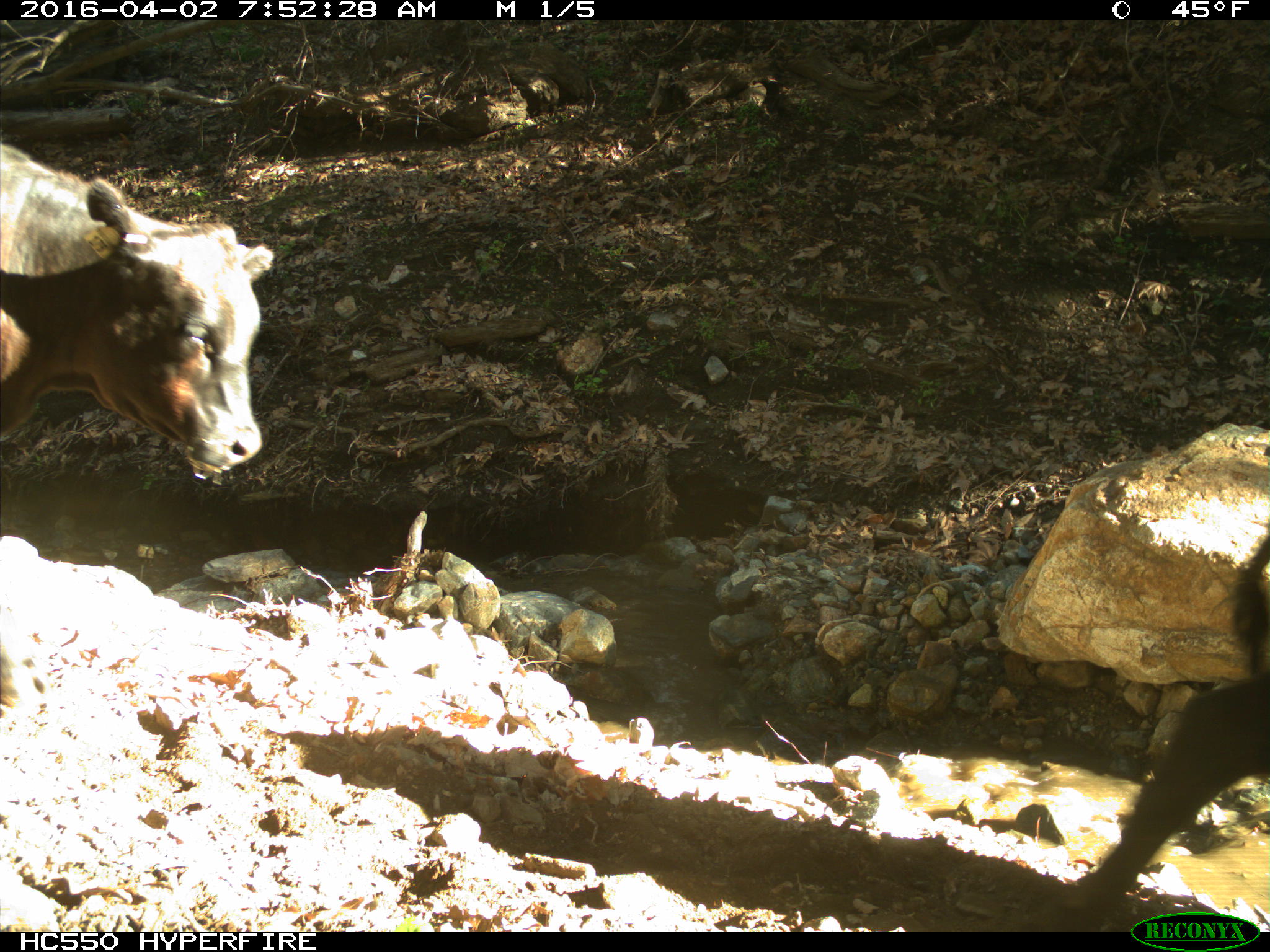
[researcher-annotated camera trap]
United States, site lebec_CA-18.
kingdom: Animalia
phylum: Chordata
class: Mammalia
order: Artiodactyla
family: Bovidae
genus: Bos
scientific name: Bos taurus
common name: domestic cow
Bos taurus (domestic cow).